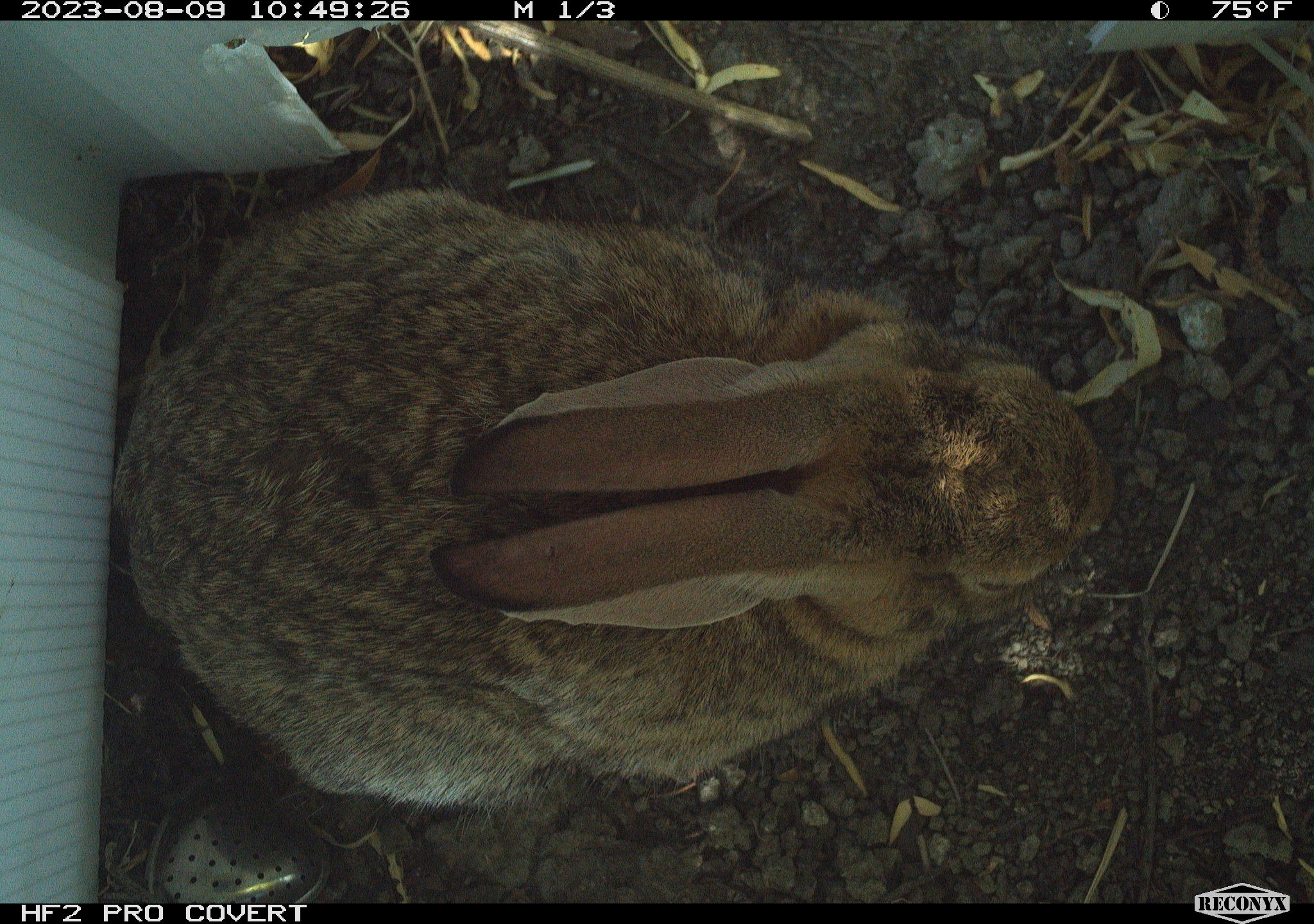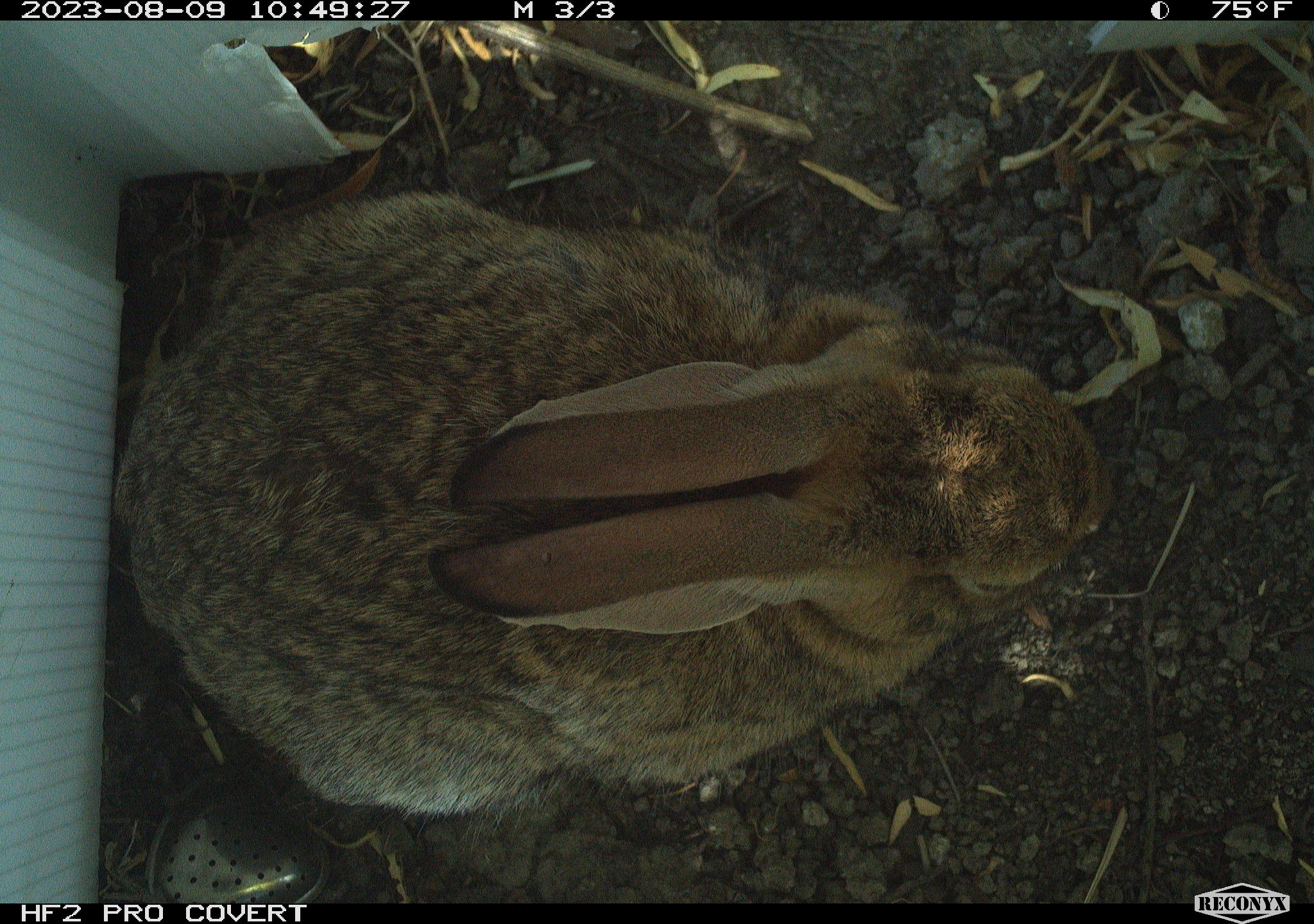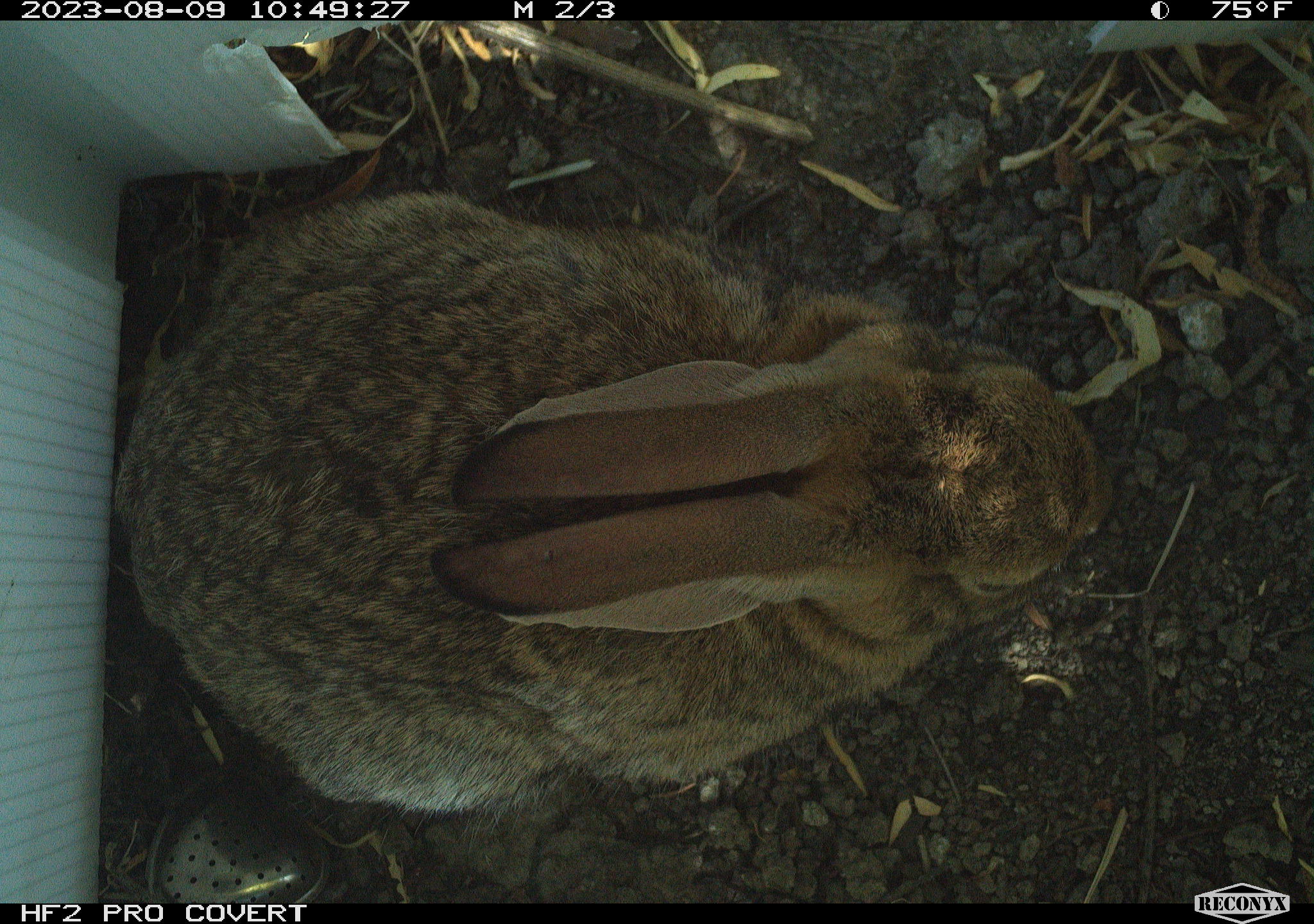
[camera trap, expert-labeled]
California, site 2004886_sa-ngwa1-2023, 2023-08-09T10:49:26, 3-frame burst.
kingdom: Animalia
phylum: Chordata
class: Mammalia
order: Lagomorpha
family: Leporidae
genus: Sylvilagus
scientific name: Sylvilagus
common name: cottontail rabbits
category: sylvilagus species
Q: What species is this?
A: Sylvilagus species (cottontail rabbits) (Sylvilagus).